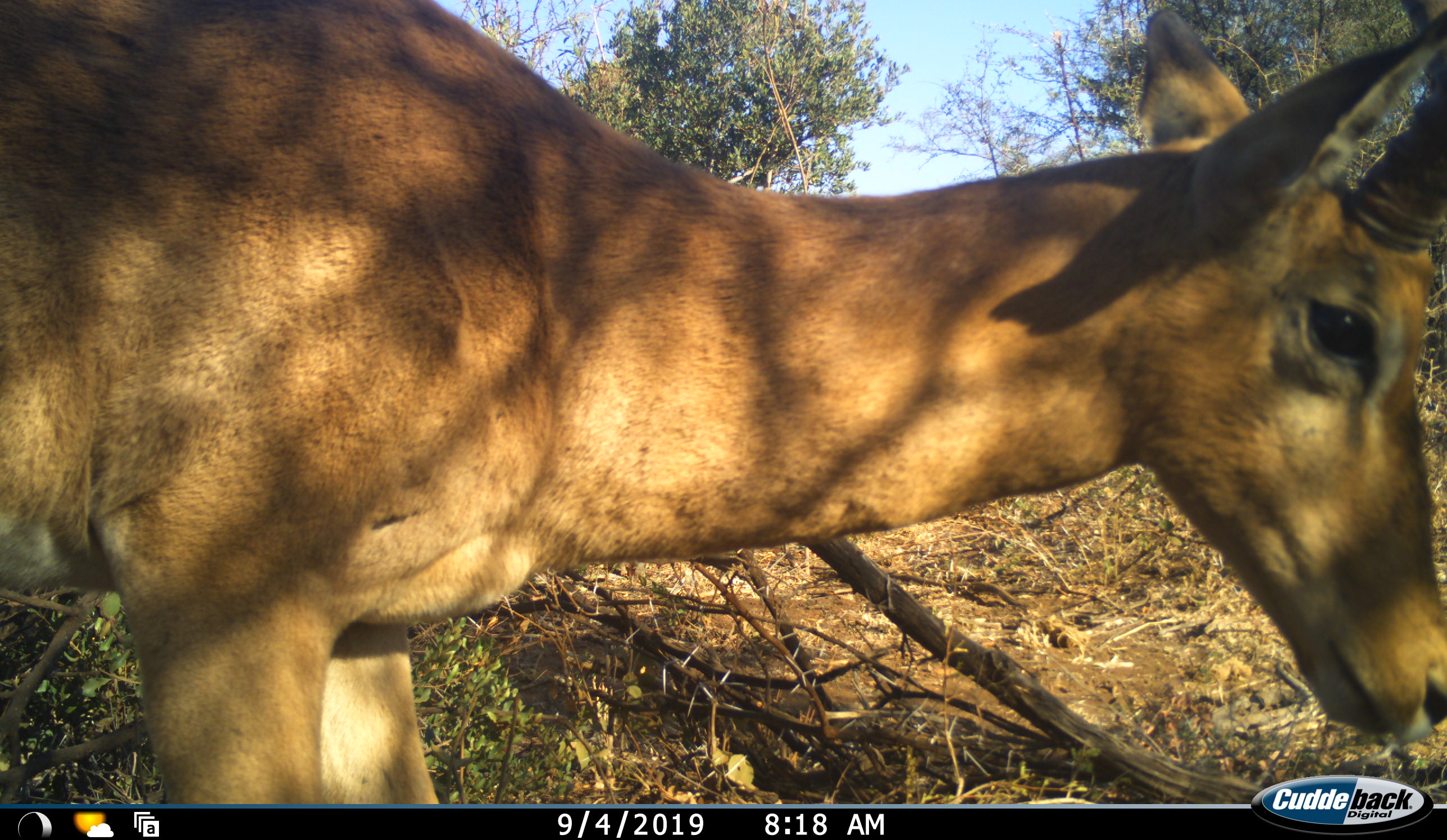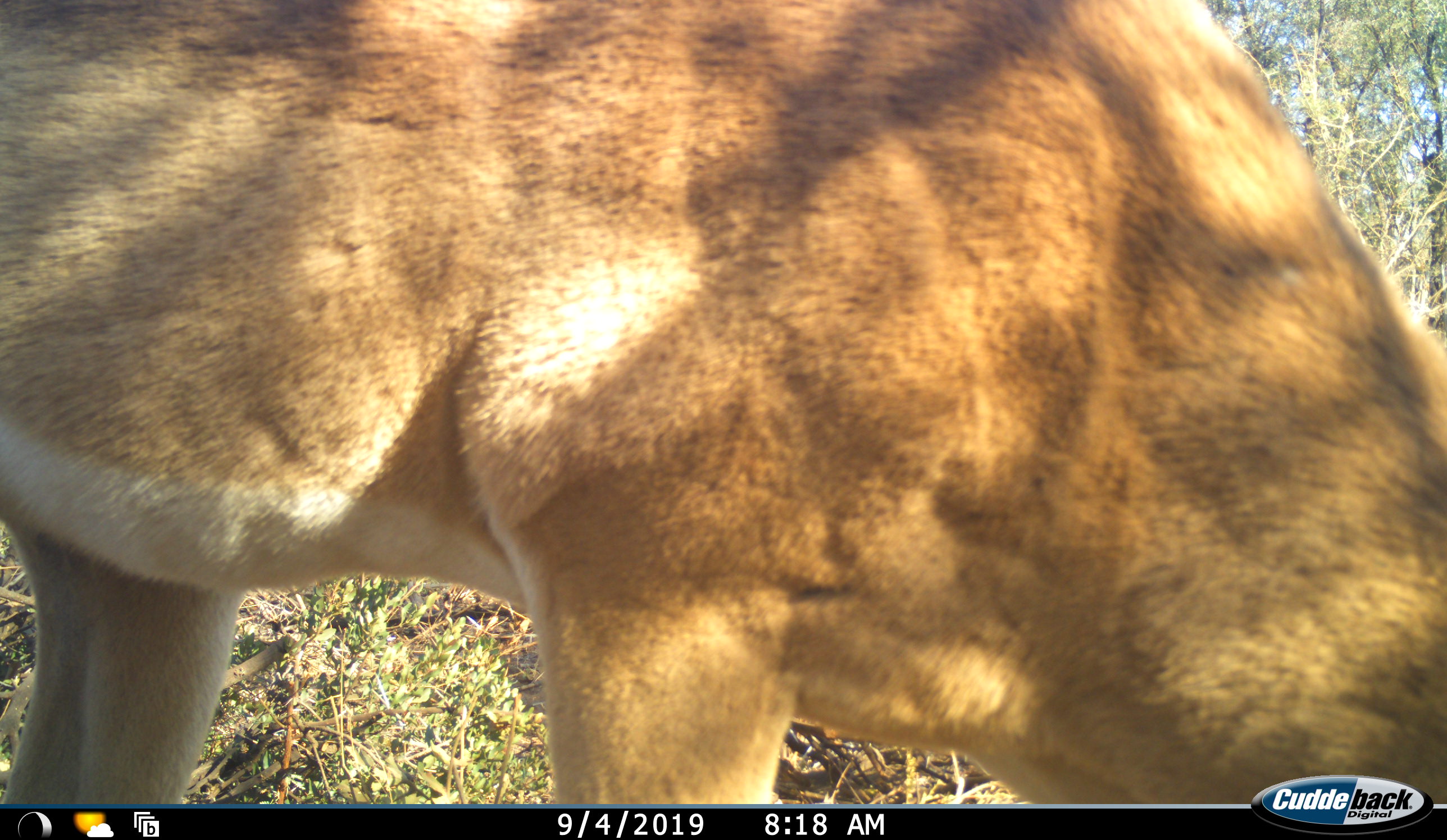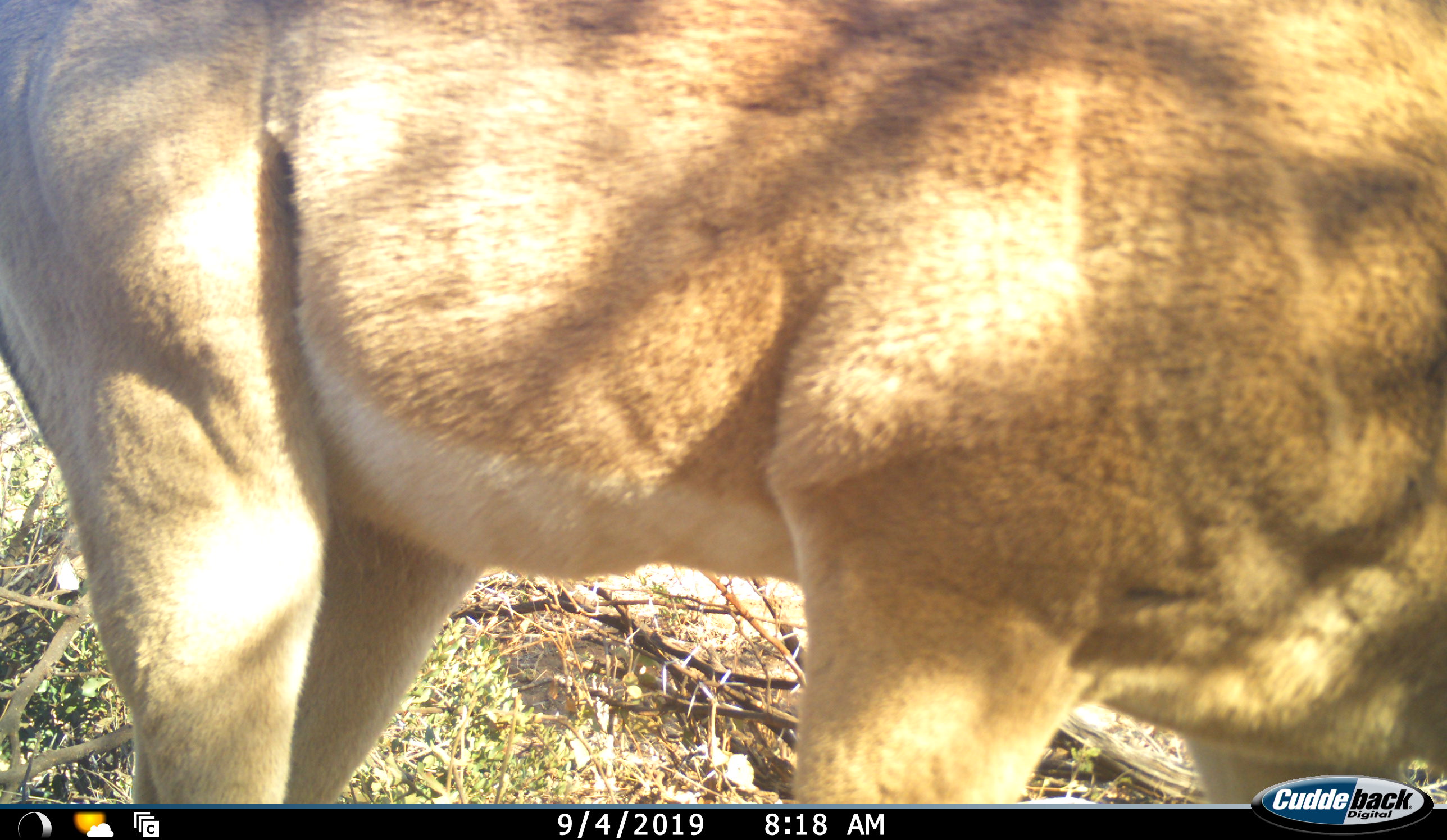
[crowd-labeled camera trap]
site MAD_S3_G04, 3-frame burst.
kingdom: Animalia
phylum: Chordata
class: Mammalia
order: Artiodactyla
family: Bovidae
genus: Aepyceros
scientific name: Aepyceros melampus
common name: impala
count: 1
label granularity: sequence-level